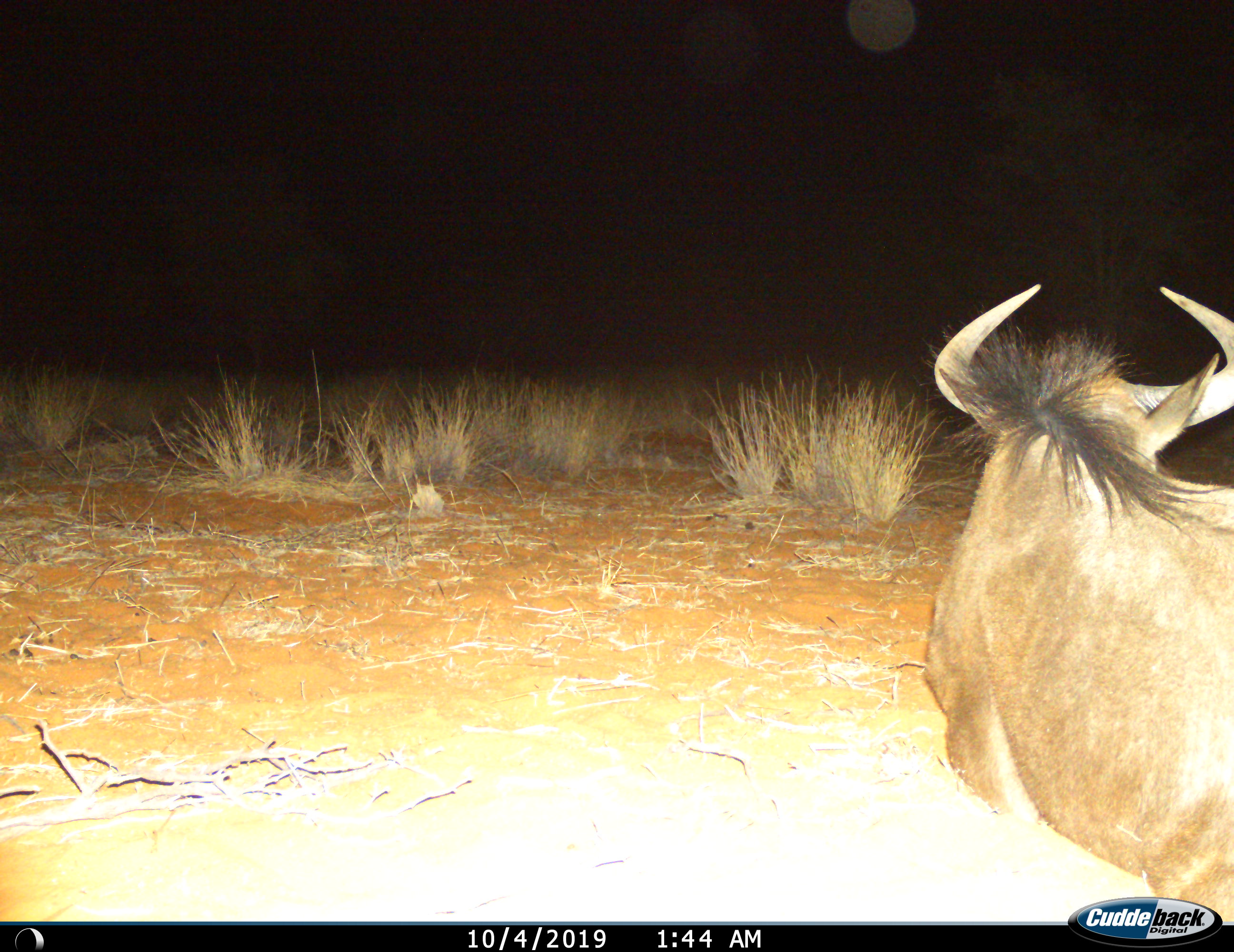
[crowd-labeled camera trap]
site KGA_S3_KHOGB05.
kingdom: Animalia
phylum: Chordata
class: Mammalia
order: Artiodactyla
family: Bovidae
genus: Connochaetes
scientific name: Connochaetes taurinus taurinus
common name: blue wildebeest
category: wildebeestblue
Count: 1.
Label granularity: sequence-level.